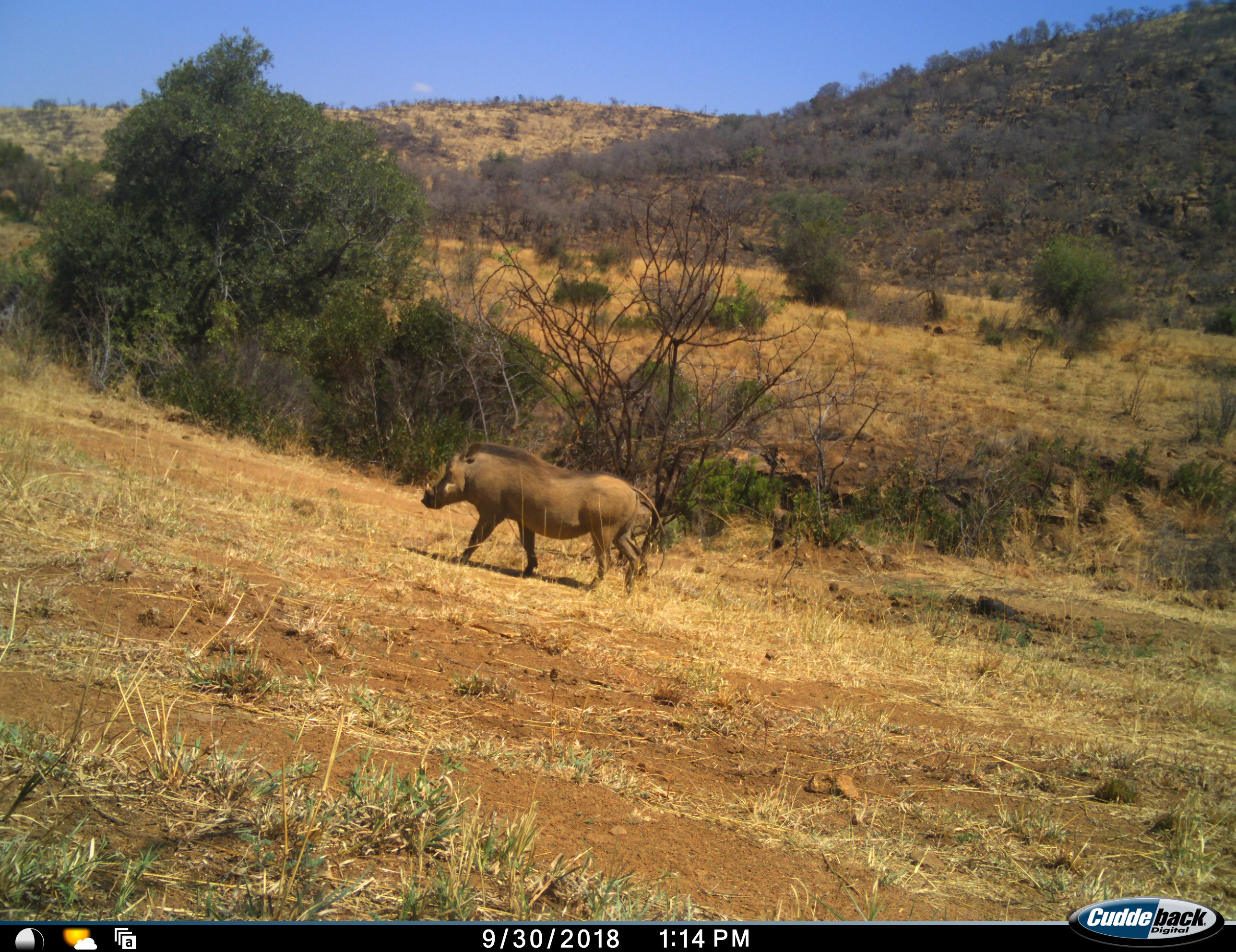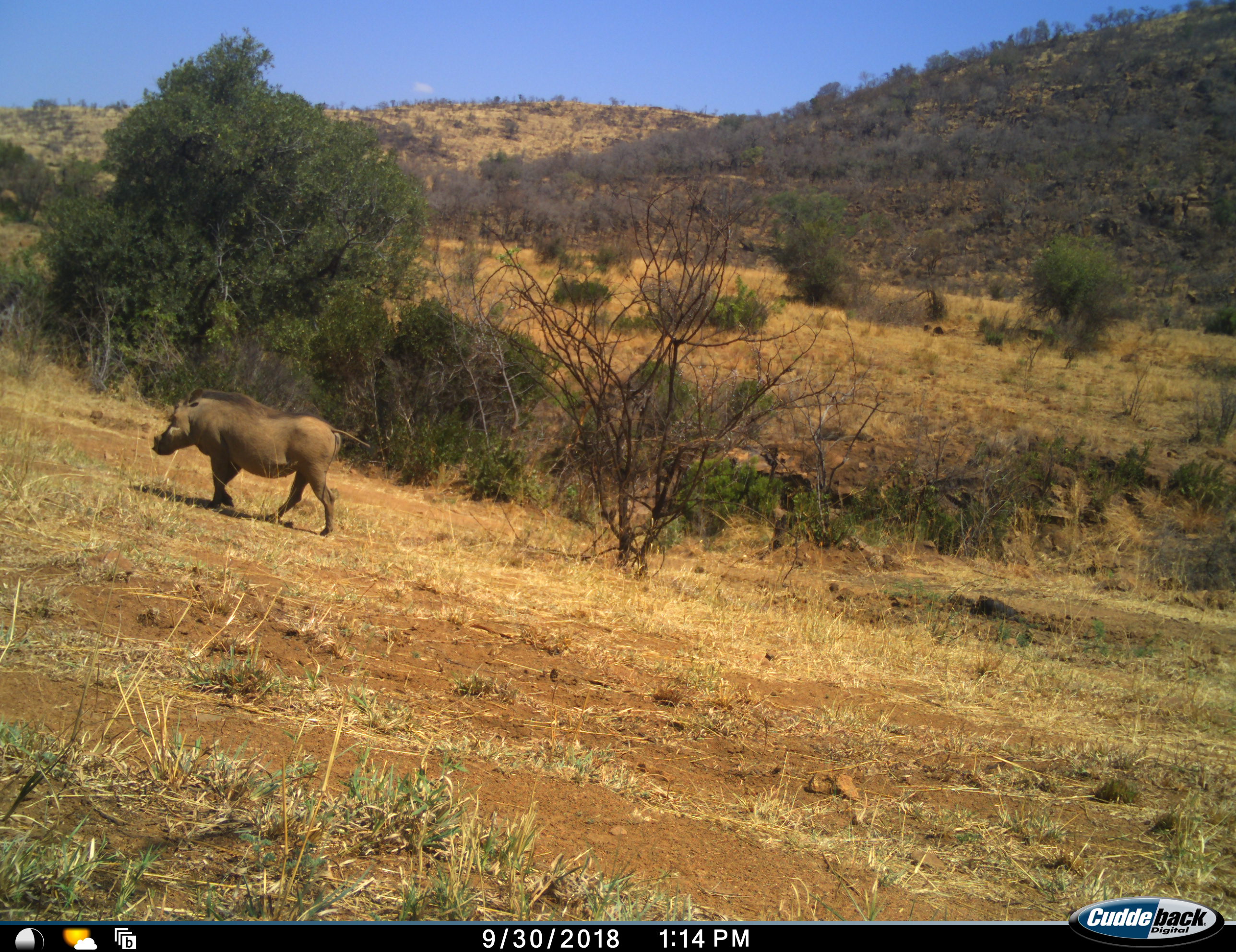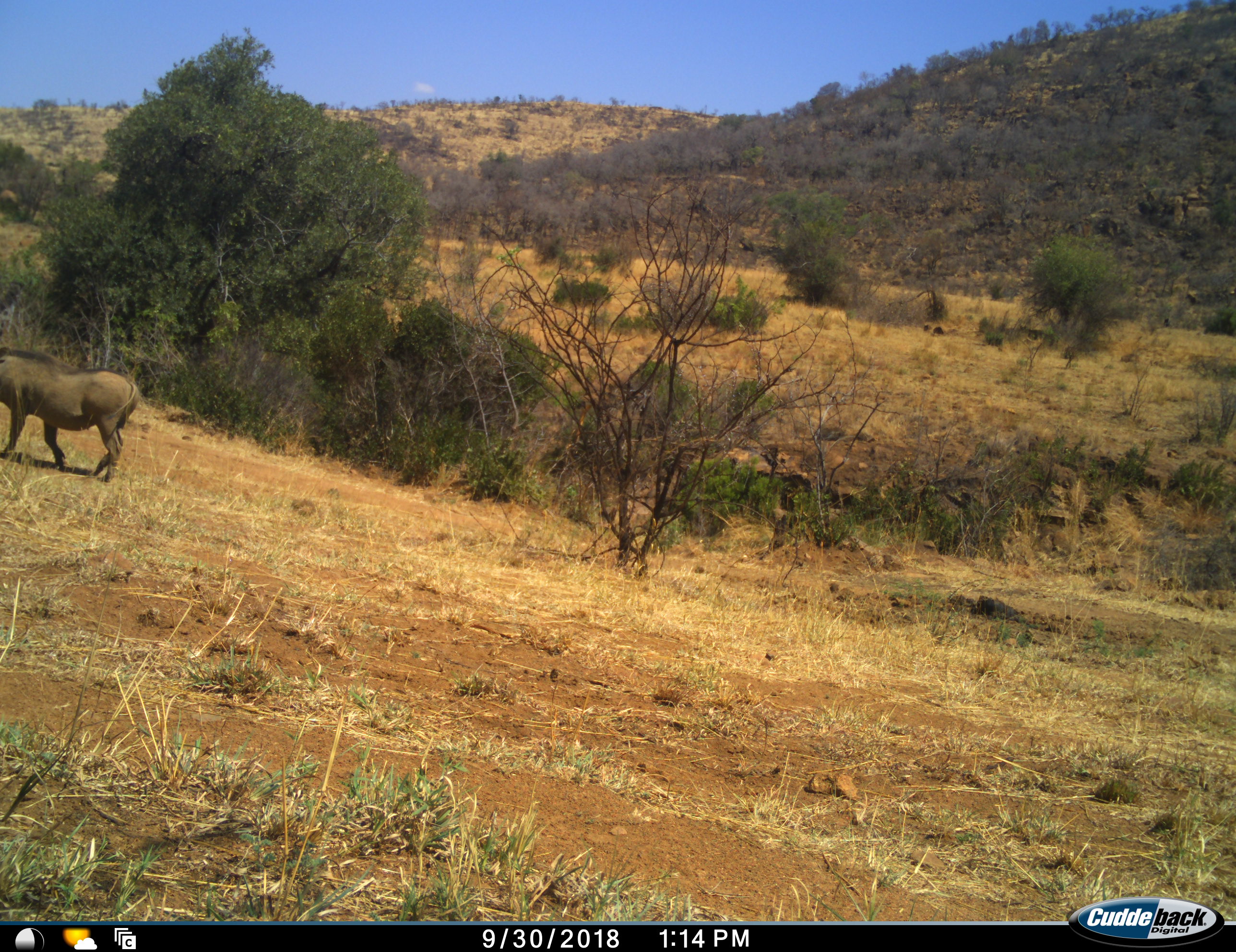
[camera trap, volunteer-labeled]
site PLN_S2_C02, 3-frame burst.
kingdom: Animalia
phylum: Chordata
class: Mammalia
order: Artiodactyla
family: Suidae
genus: Phacochoerus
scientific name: Phacochoerus africanus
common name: warthog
Warthog (Phacochoerus africanus), count 1. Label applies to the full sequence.